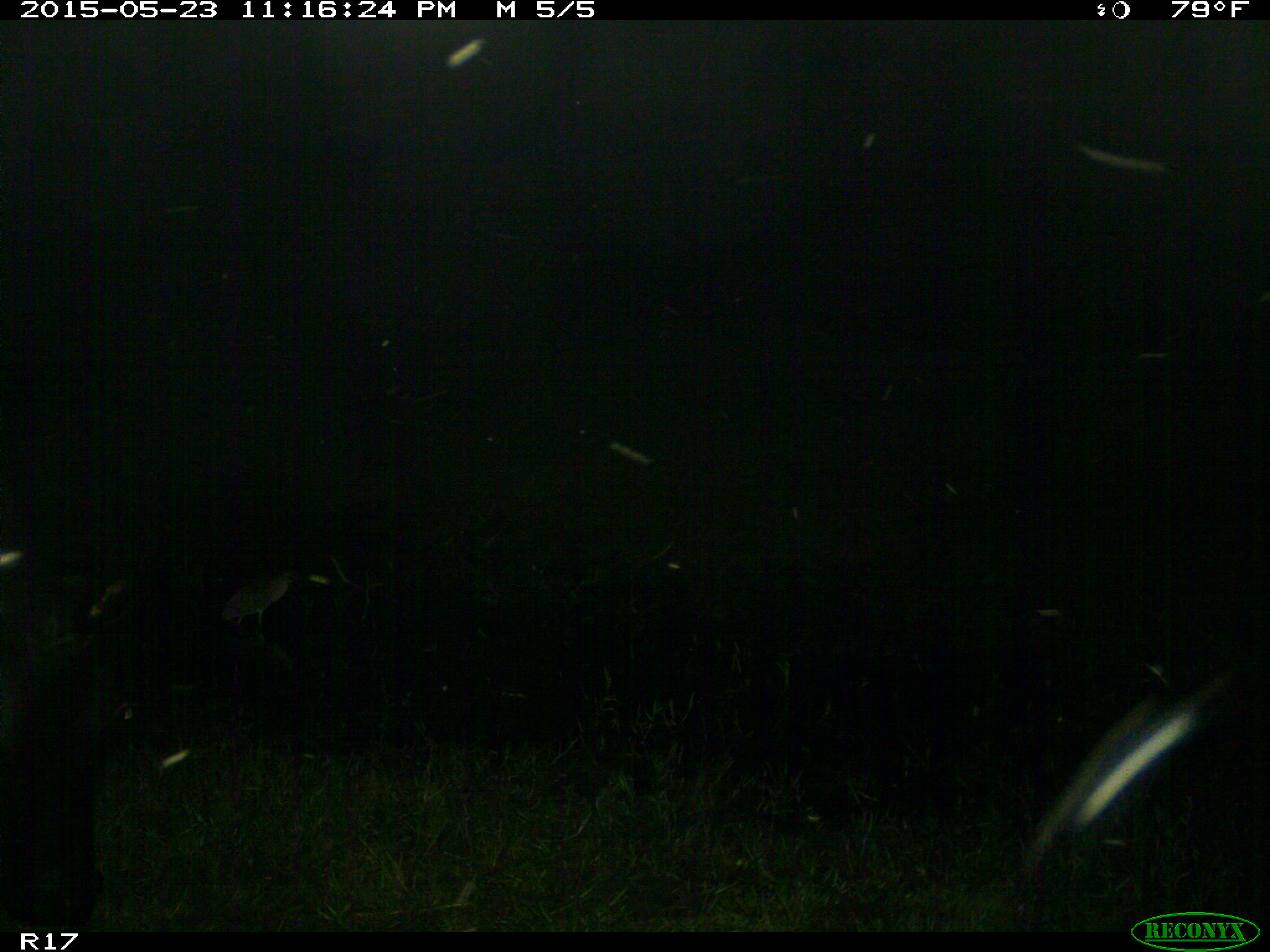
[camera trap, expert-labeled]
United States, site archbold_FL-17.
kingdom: Animalia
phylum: Chordata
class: Mammalia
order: Artiodactyla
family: Bovidae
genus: Bos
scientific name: Bos taurus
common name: domestic cow